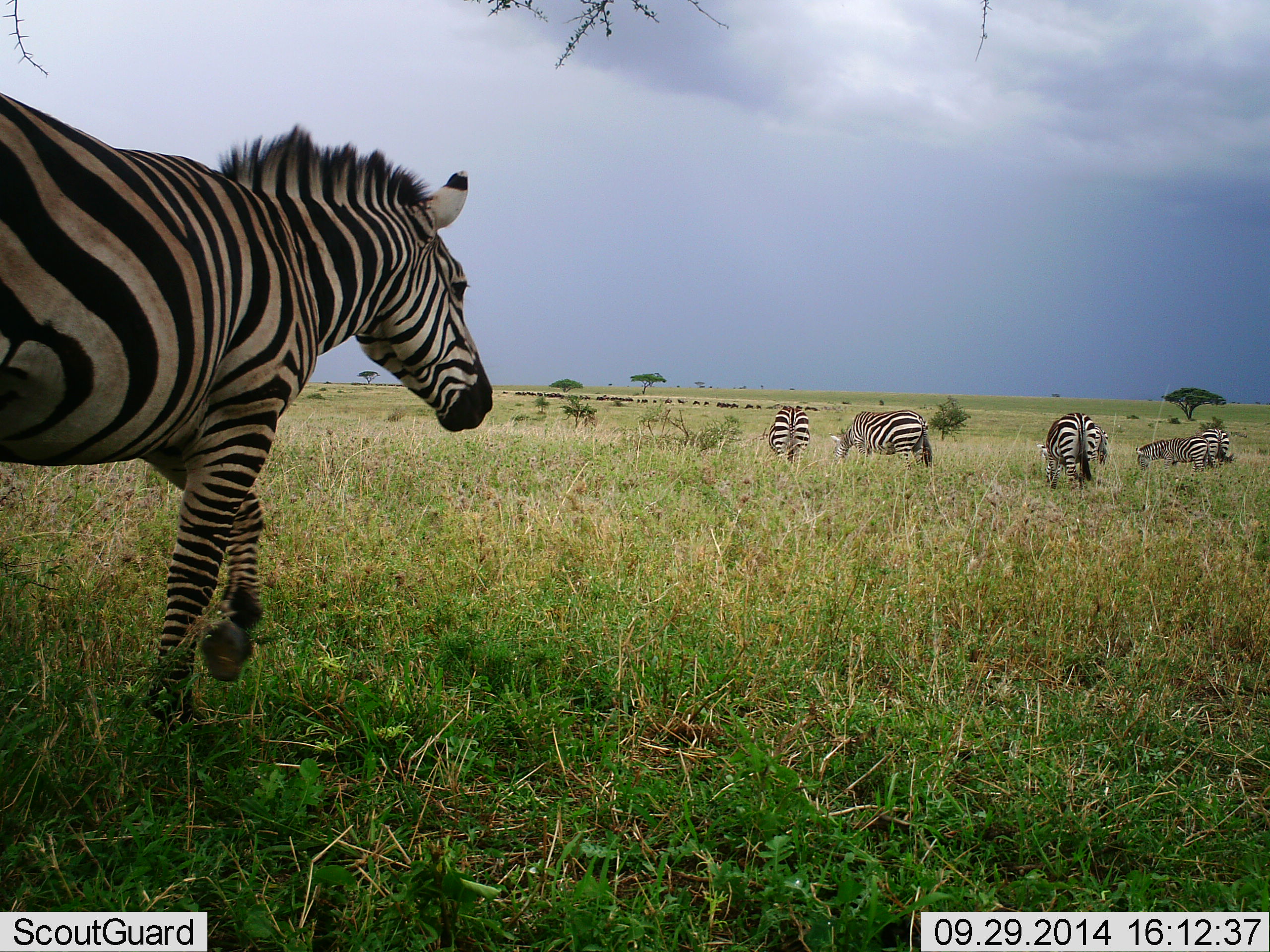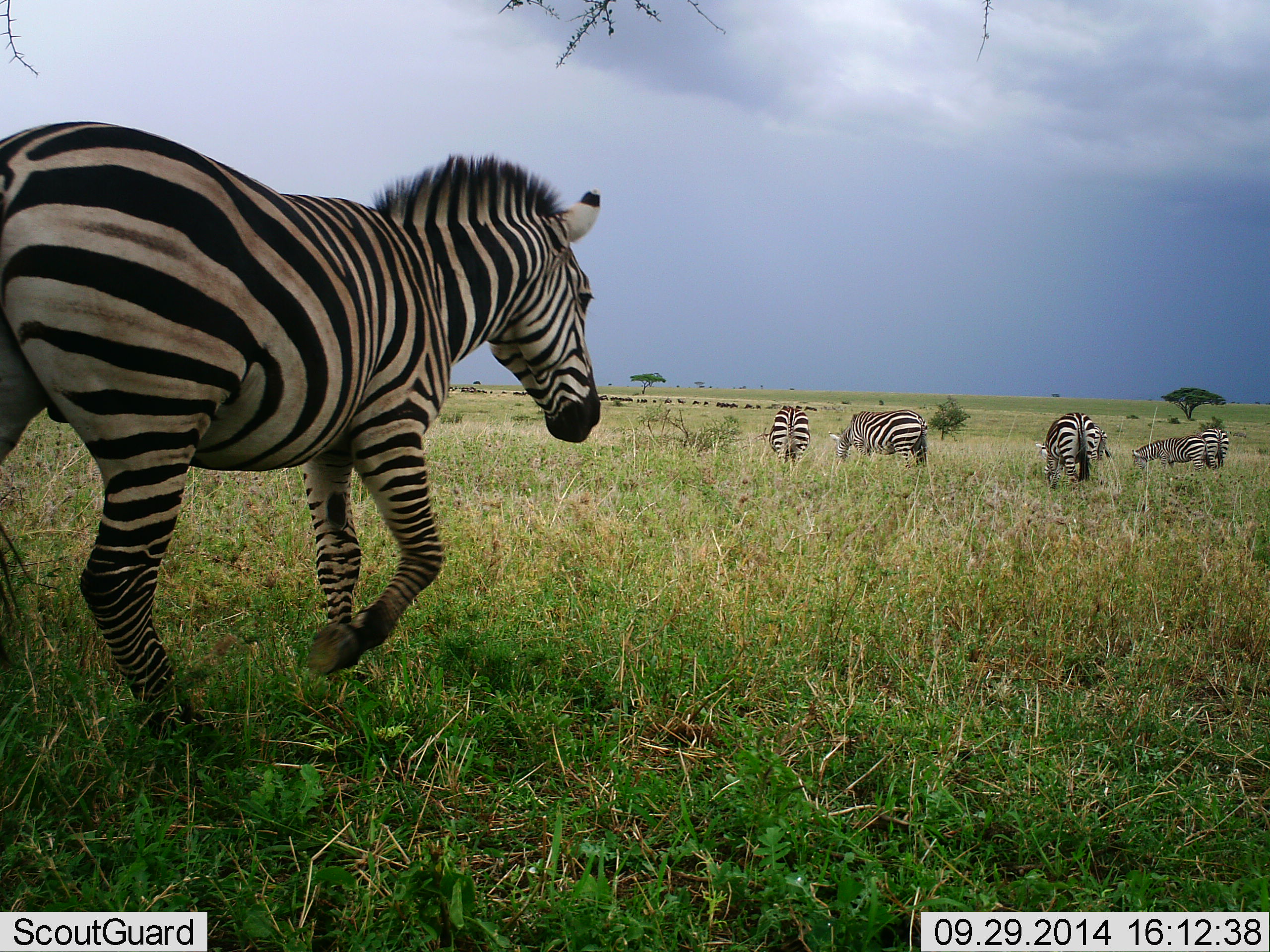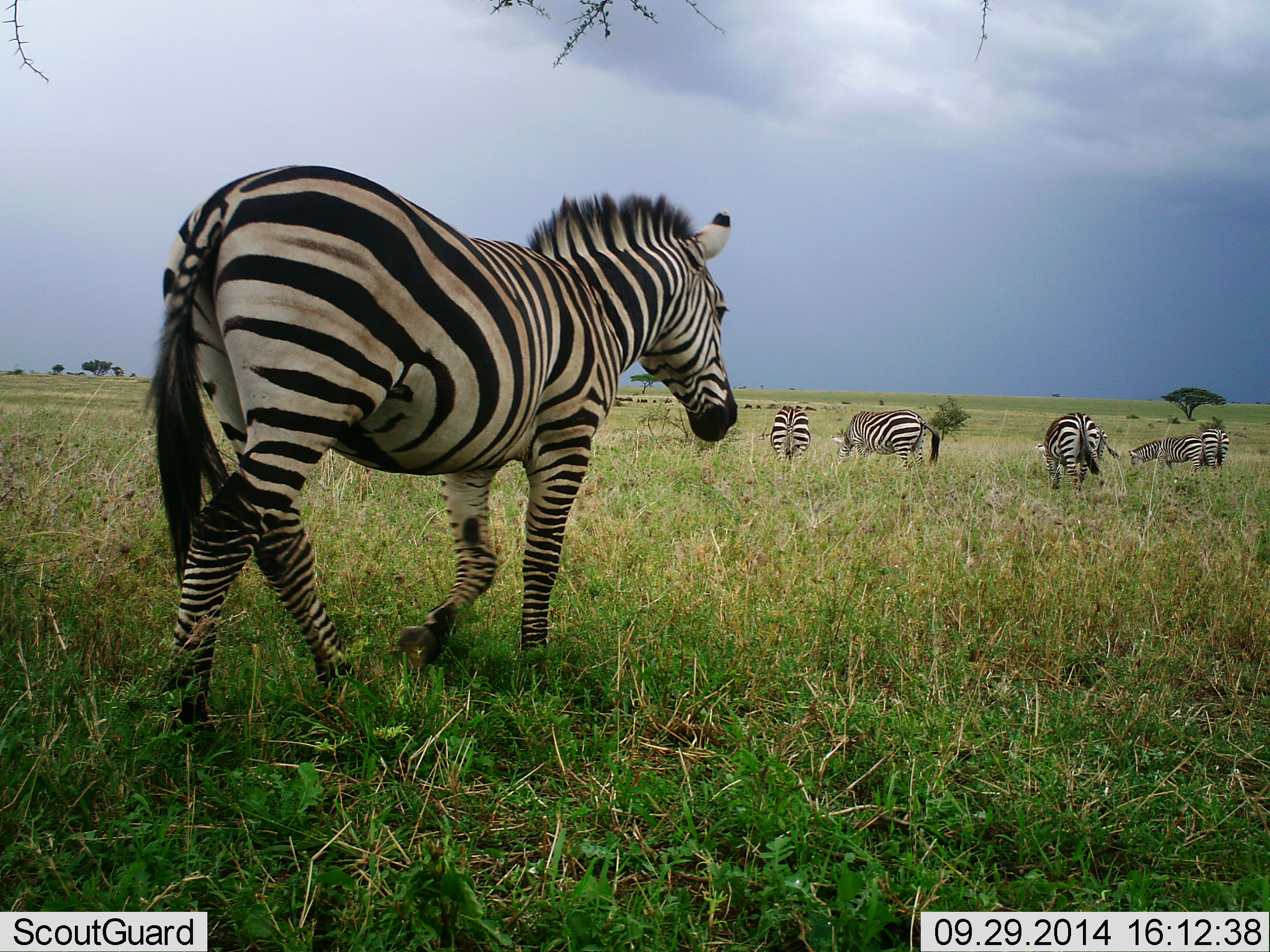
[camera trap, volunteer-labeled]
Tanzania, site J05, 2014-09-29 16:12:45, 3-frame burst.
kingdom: Animalia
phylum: Chordata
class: Mammalia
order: Perissodactyla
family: Equidae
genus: Equus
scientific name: Equus quagga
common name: plains zebra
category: zebra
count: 6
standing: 18%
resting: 0%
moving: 73%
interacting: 0%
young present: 0%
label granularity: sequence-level